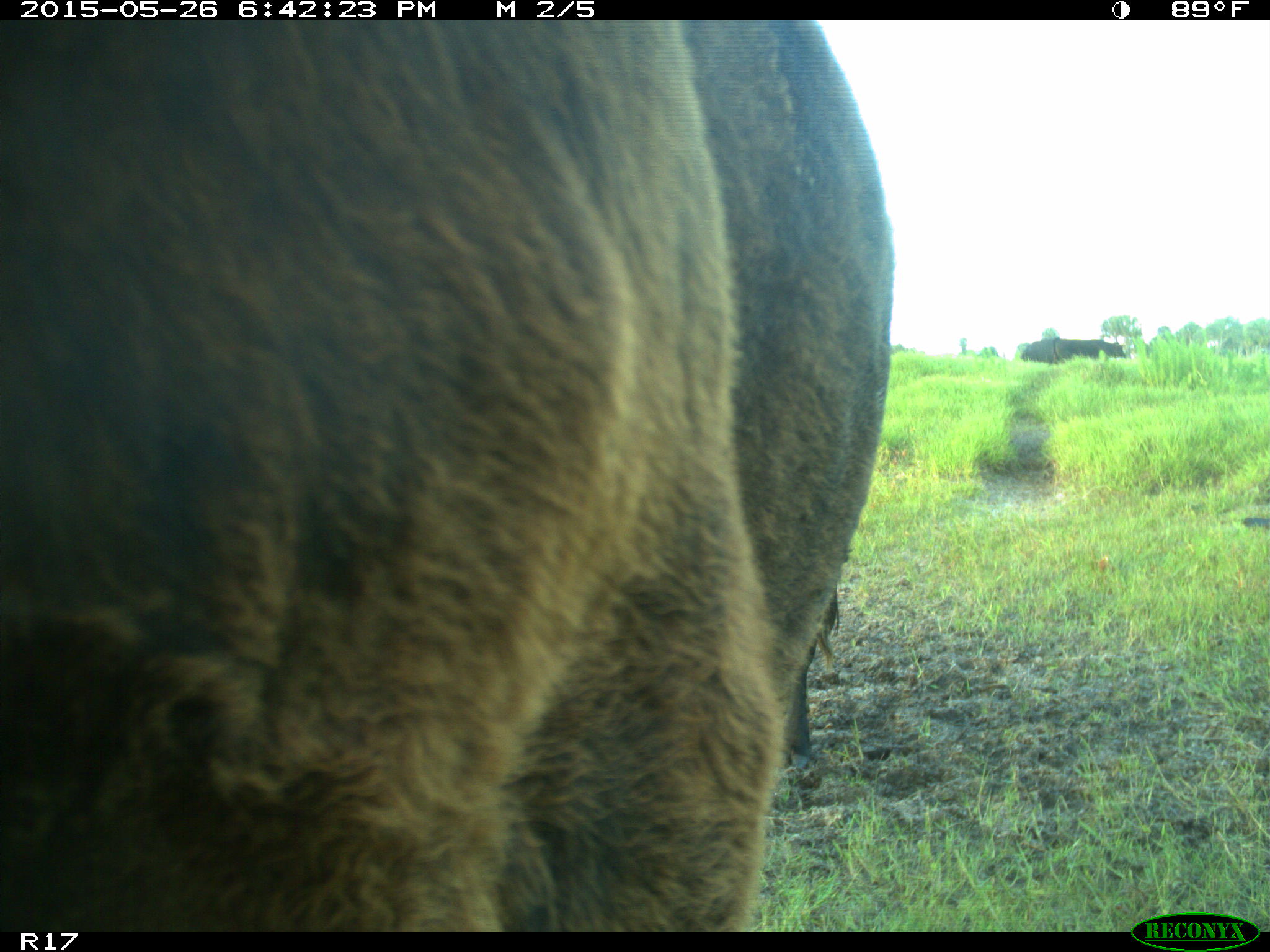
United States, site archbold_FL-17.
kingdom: Animalia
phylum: Chordata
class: Mammalia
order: Artiodactyla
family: Bovidae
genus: Bos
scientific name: Bos taurus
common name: domestic cow